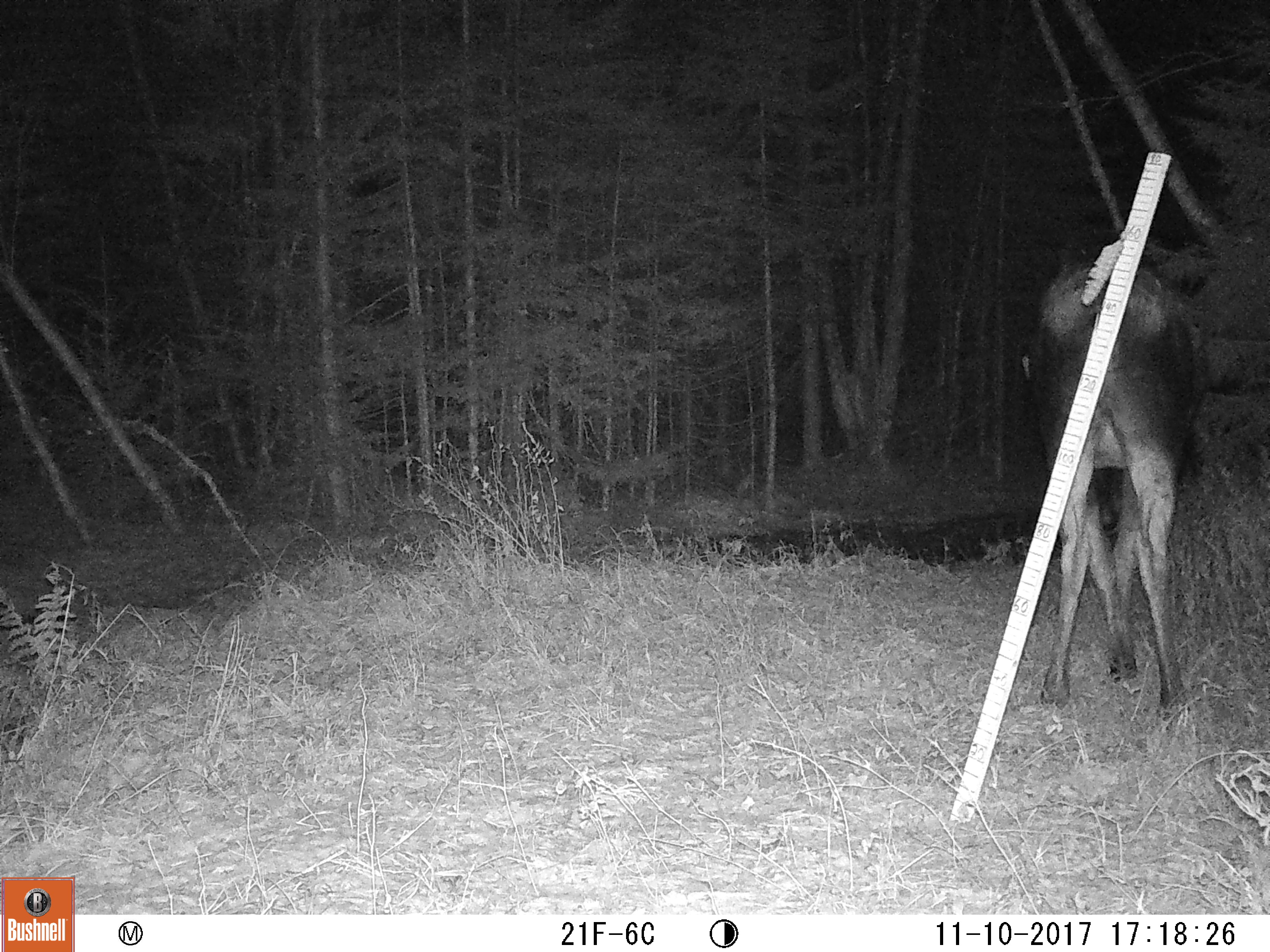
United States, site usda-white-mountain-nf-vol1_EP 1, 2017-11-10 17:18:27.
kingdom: Animalia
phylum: Chordata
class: Mammalia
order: Artiodactyla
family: Cervidae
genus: Alces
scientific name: Alces alces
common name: moose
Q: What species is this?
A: Moose (Alces alces).